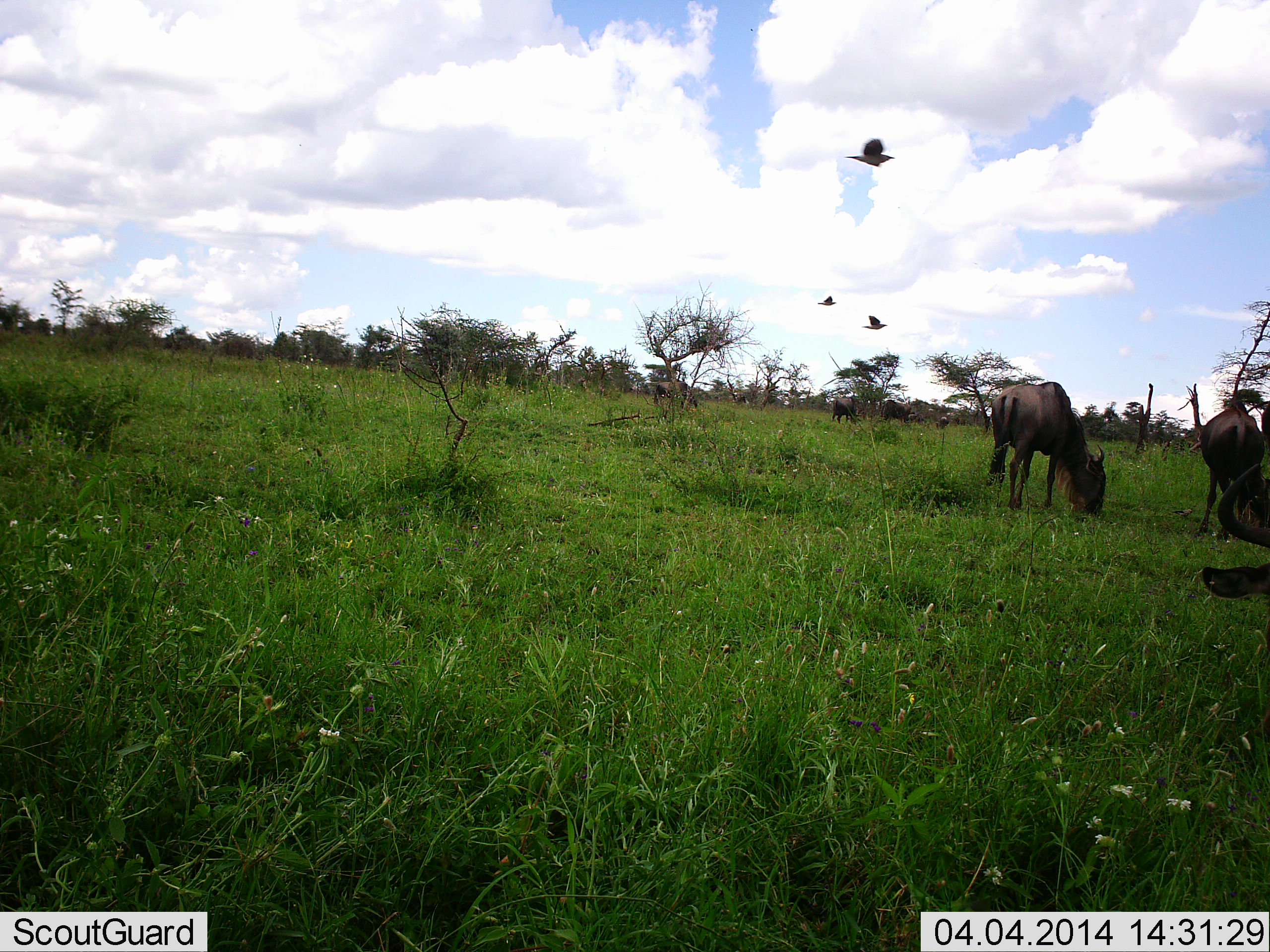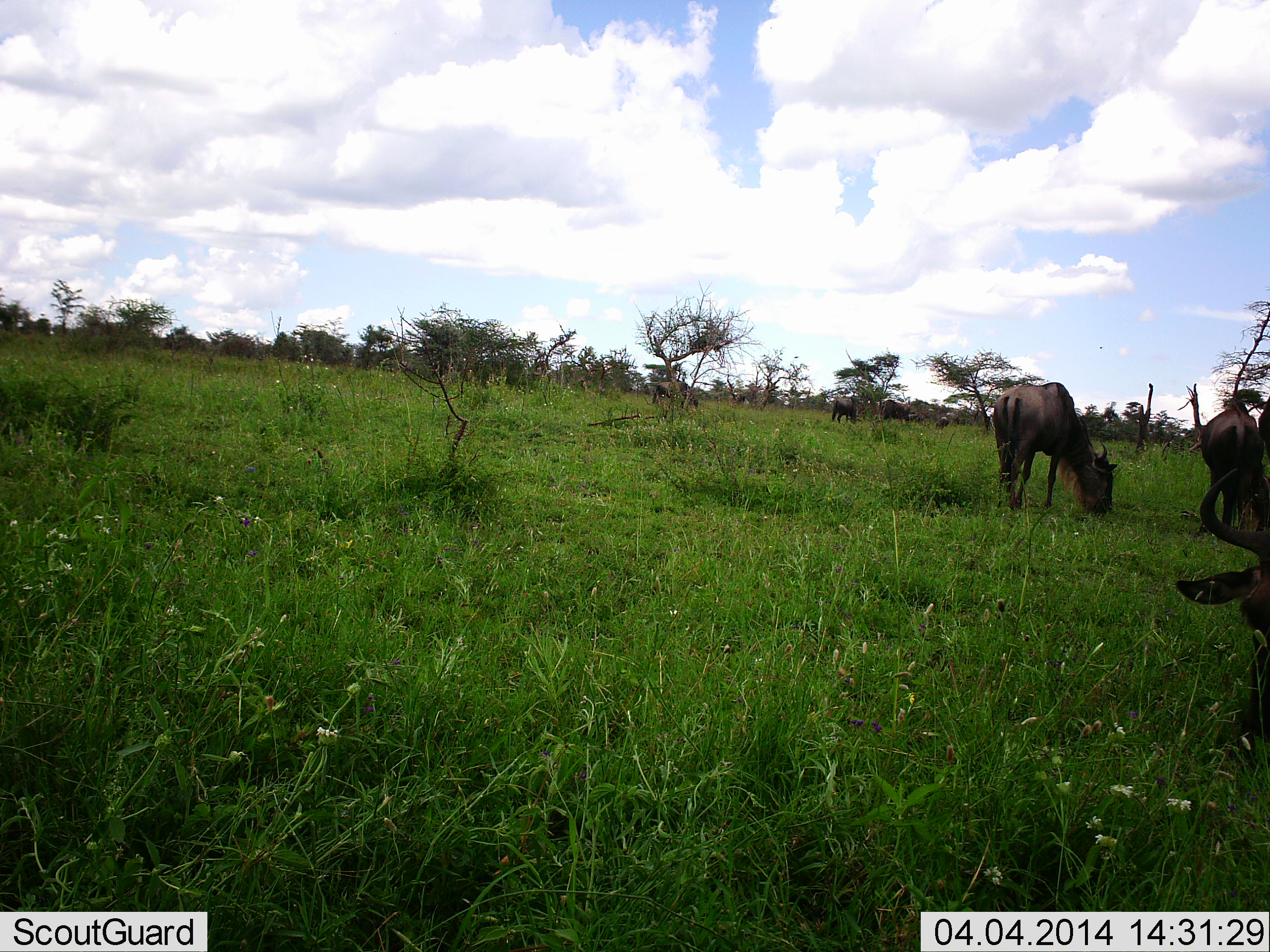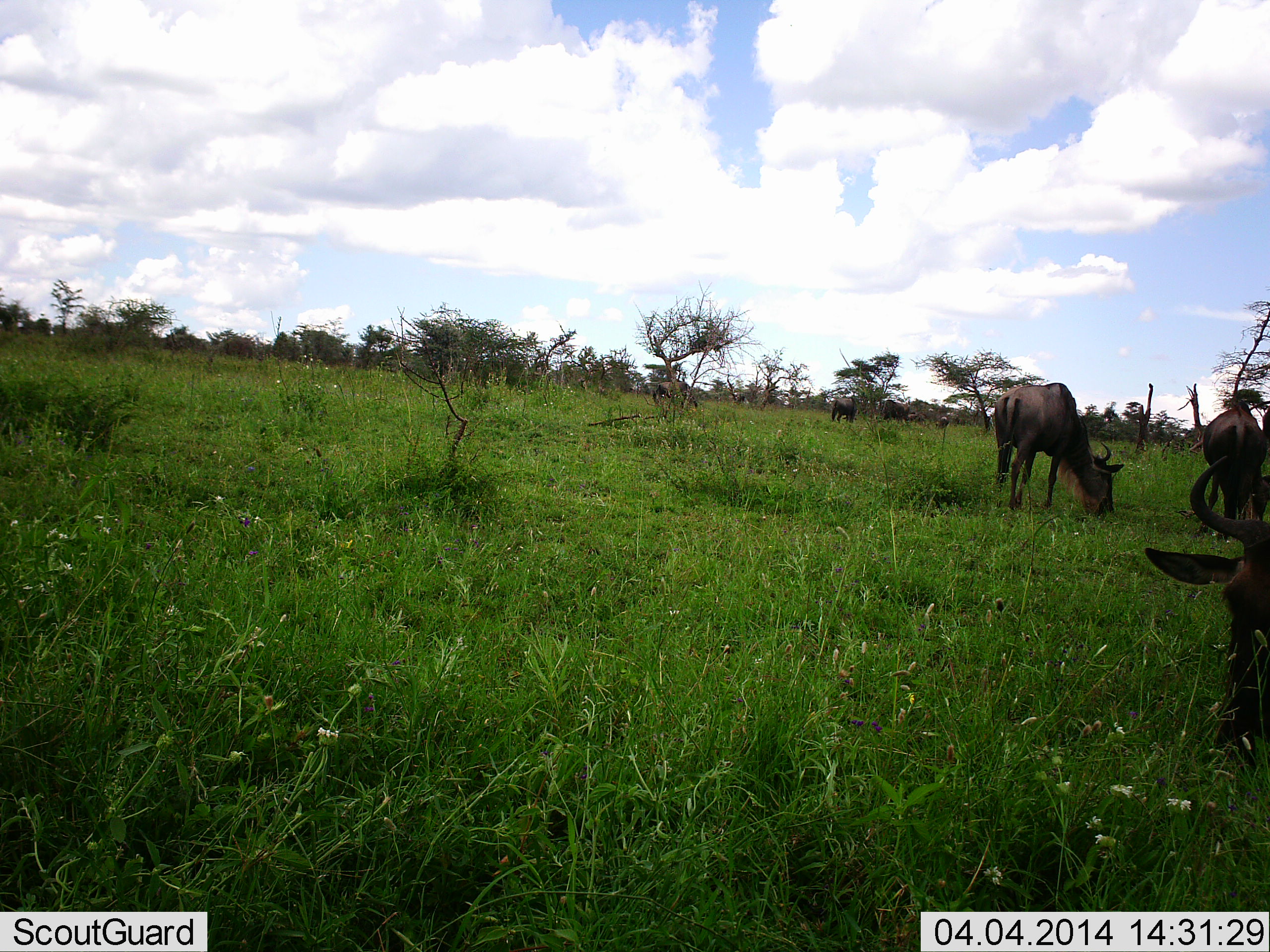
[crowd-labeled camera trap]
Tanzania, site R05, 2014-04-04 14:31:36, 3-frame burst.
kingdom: Animalia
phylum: Chordata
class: Mammalia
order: Artiodactyla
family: Bovidae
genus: Connochaetes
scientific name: Connochaetes taurinus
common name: blue wildebeest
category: wildebeest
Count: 5.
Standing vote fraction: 18%.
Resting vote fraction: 0%.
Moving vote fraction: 6%.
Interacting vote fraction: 0%.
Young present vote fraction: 0%.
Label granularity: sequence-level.